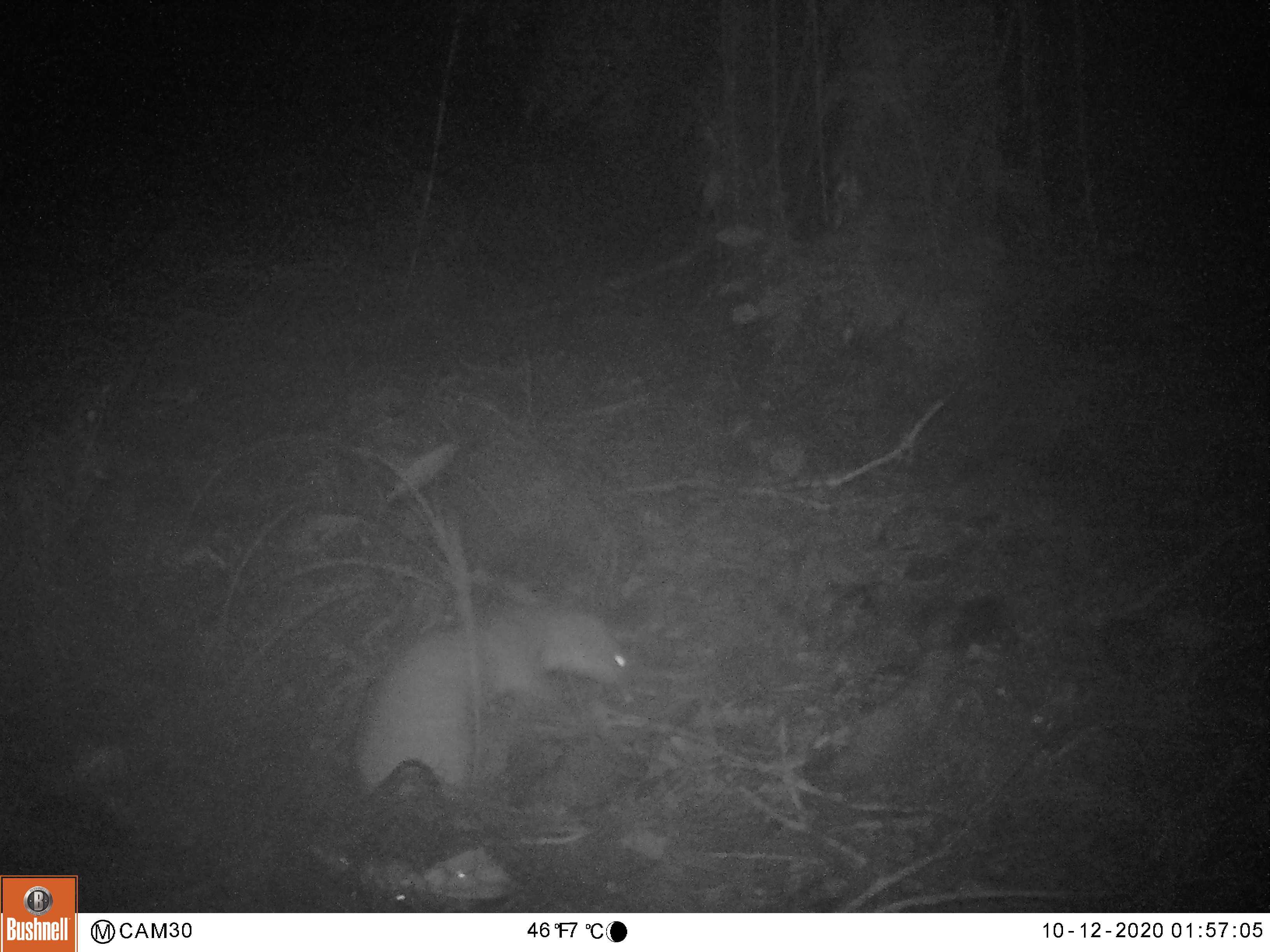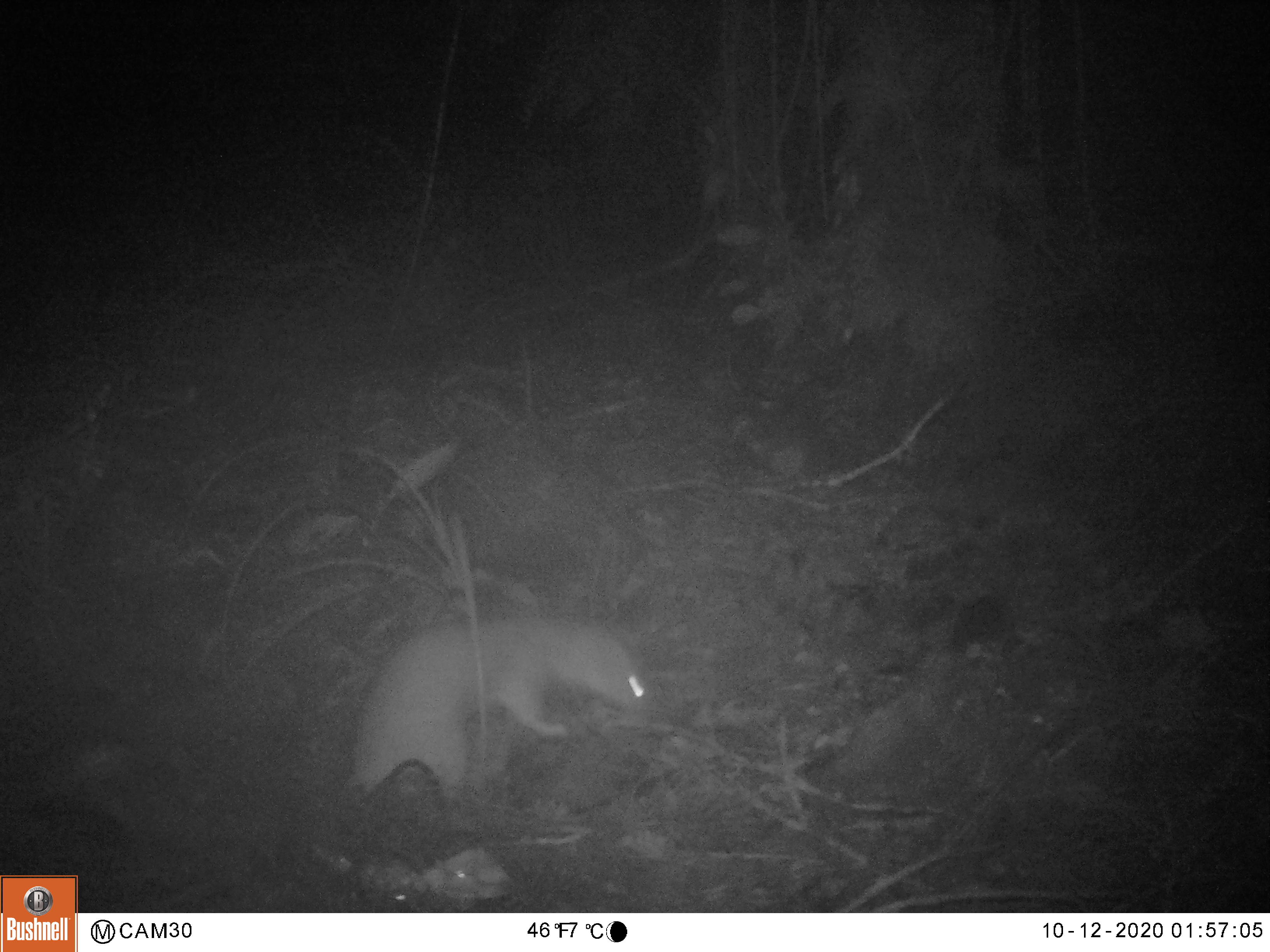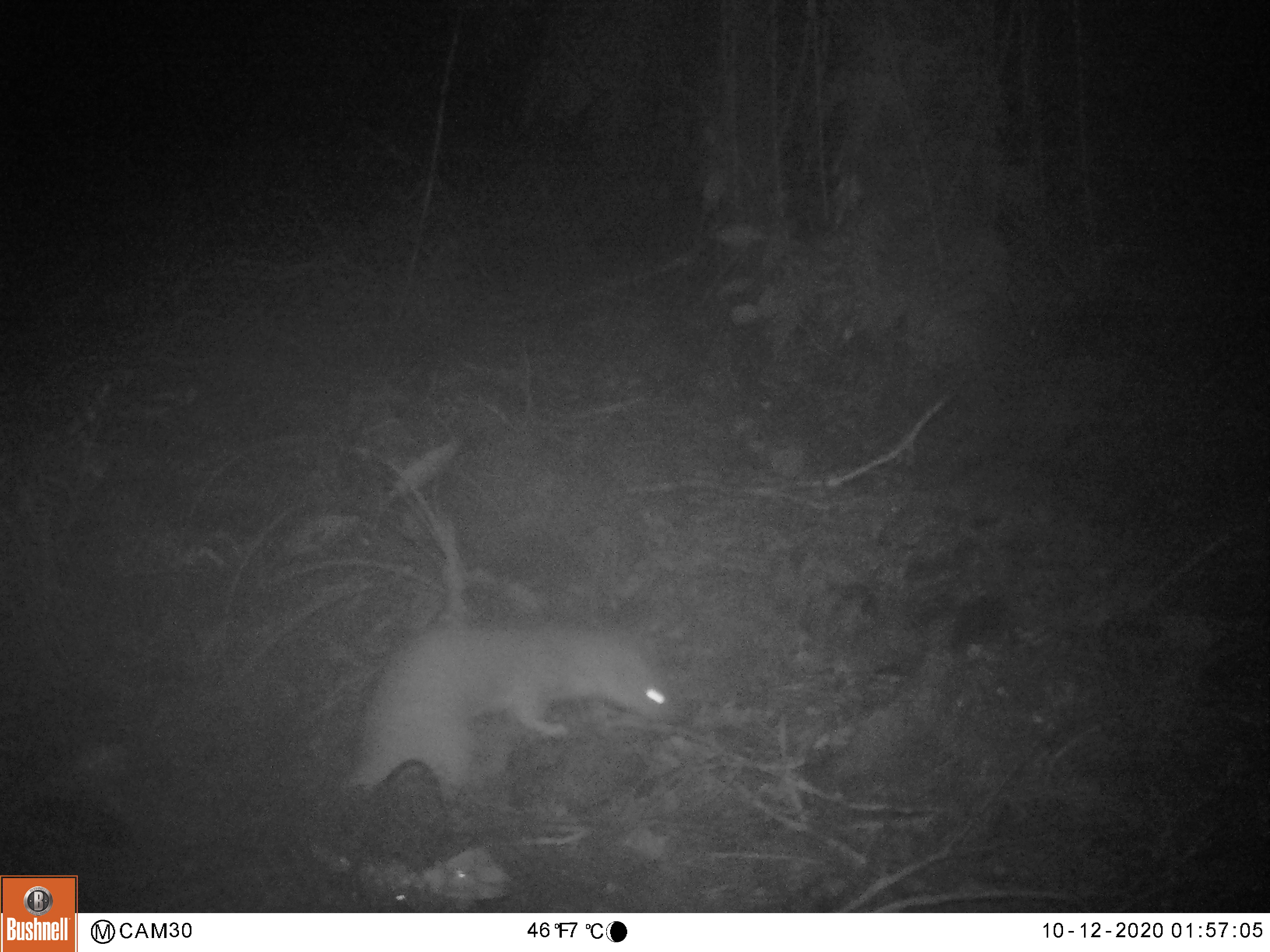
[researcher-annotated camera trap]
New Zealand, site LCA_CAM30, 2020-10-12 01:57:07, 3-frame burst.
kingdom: Animalia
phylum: Chordata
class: Mammalia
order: Carnivora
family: Mustelidae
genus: Mustela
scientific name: Mustela erminea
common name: stoat